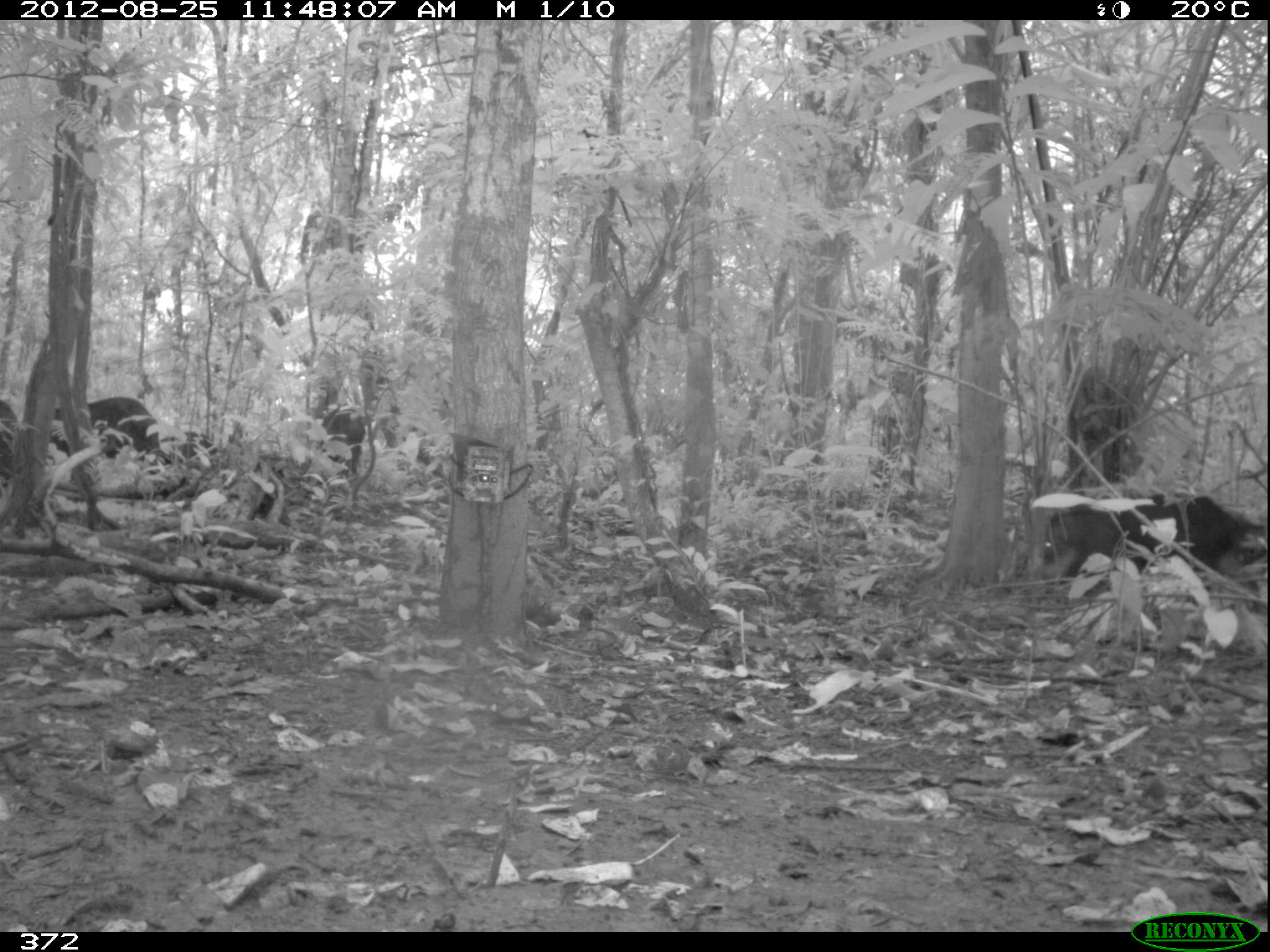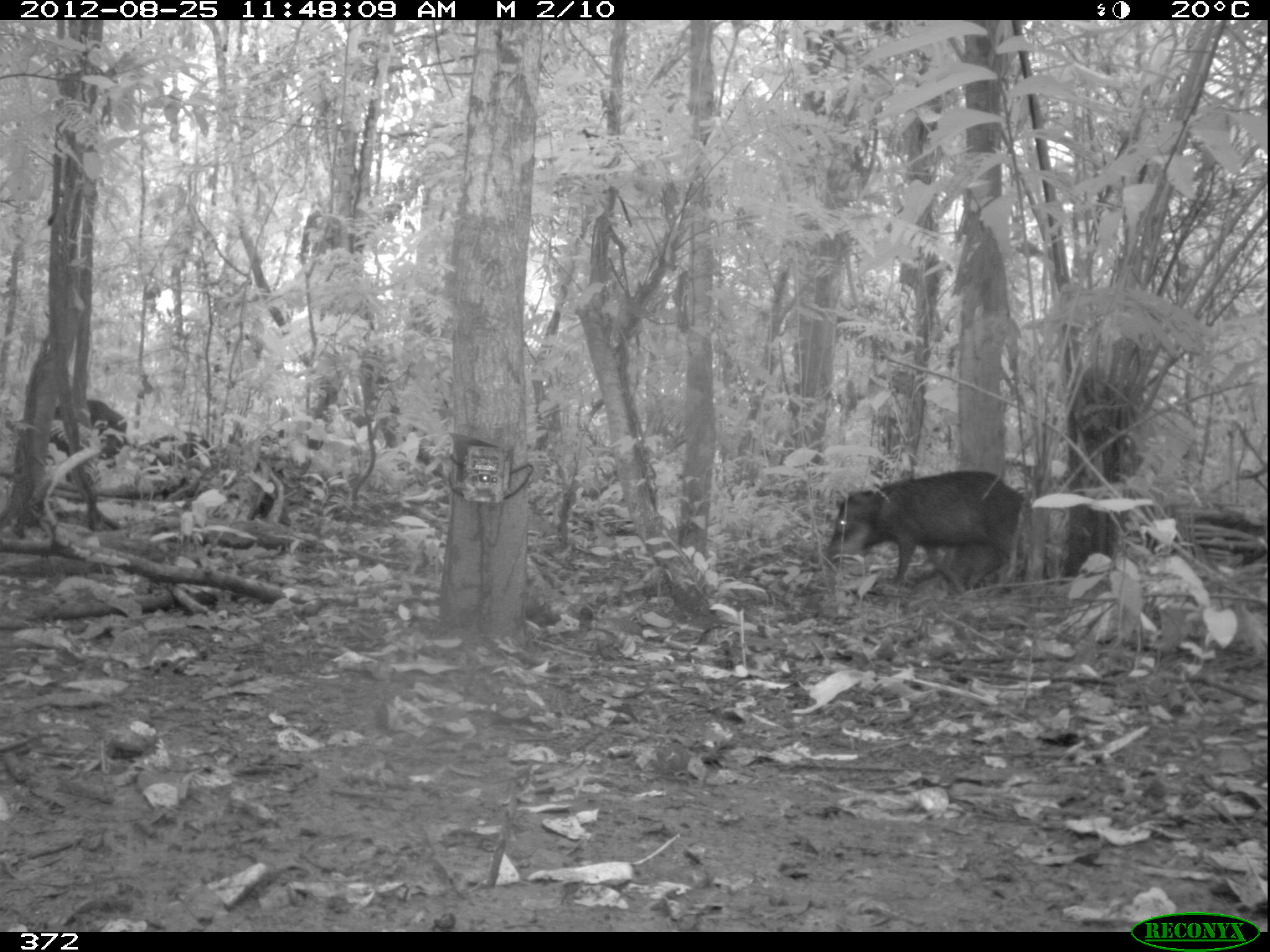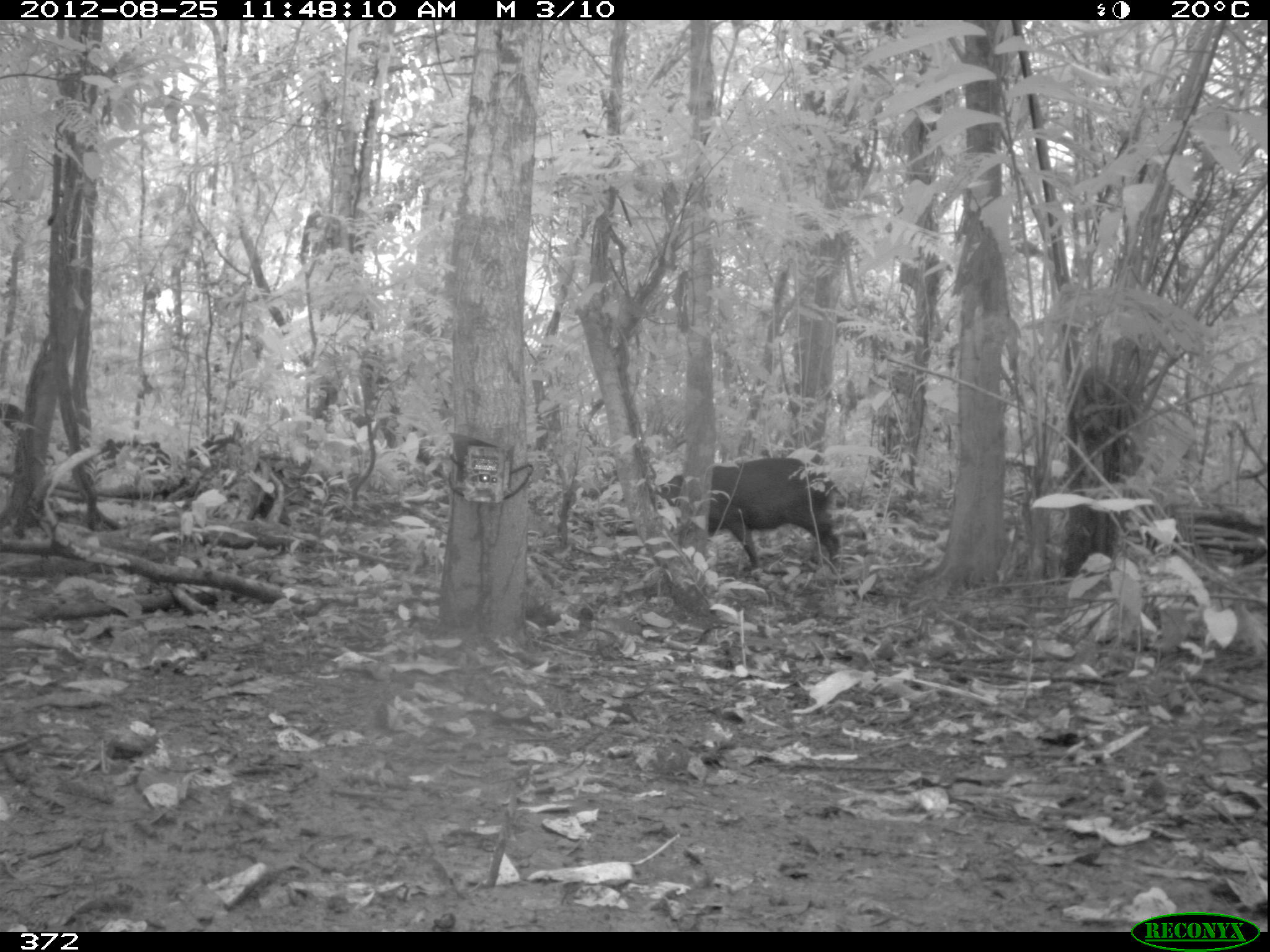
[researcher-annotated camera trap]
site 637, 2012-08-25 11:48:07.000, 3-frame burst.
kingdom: Animalia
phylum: Chordata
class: Mammalia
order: Artiodactyla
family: Tayassuidae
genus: Tayassu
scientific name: Tayassu pecari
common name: white-lipped peccary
Tayassu pecari (white-lipped peccary).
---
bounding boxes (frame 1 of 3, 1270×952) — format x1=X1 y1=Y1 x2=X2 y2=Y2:
tayassu pecari: x1=1045 y1=492 x2=1245 y2=577; x1=35 y1=393 x2=178 y2=473; x1=314 y1=405 x2=373 y2=492; x1=1 y1=397 x2=26 y2=495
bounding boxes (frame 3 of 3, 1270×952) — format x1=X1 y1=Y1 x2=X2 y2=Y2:
tayassu pecari: x1=649 y1=446 x2=843 y2=574; x1=0 y1=402 x2=24 y2=446